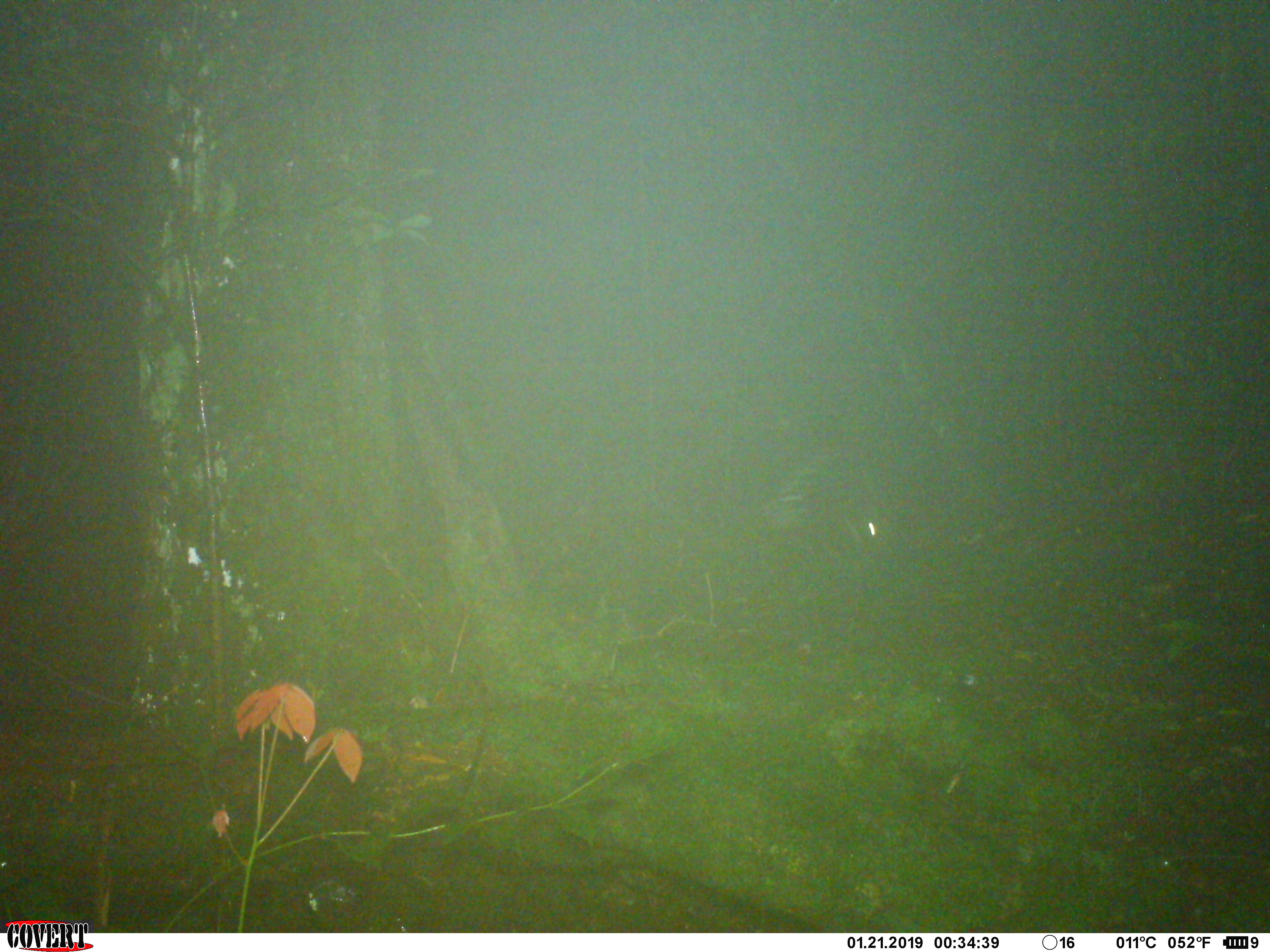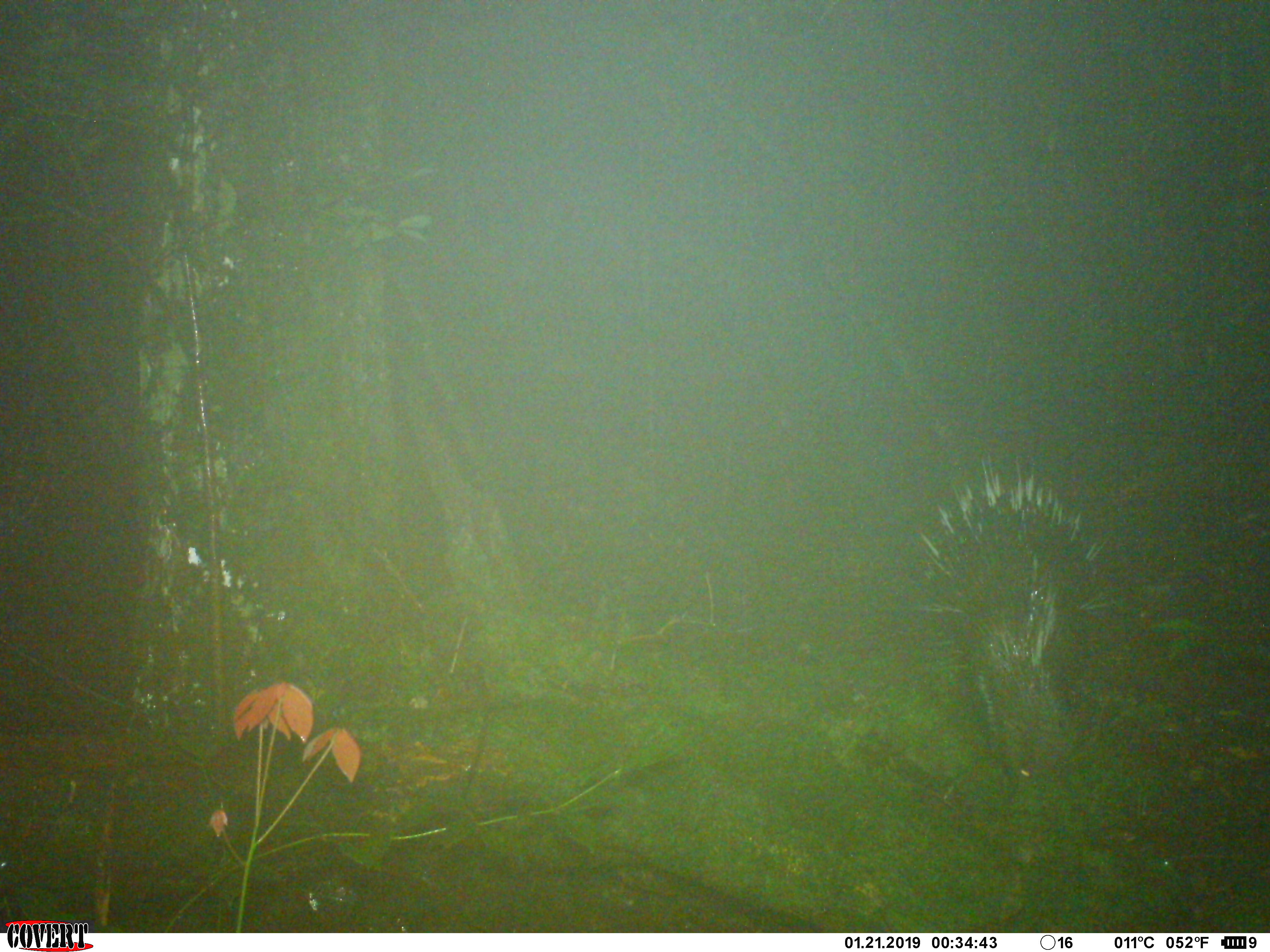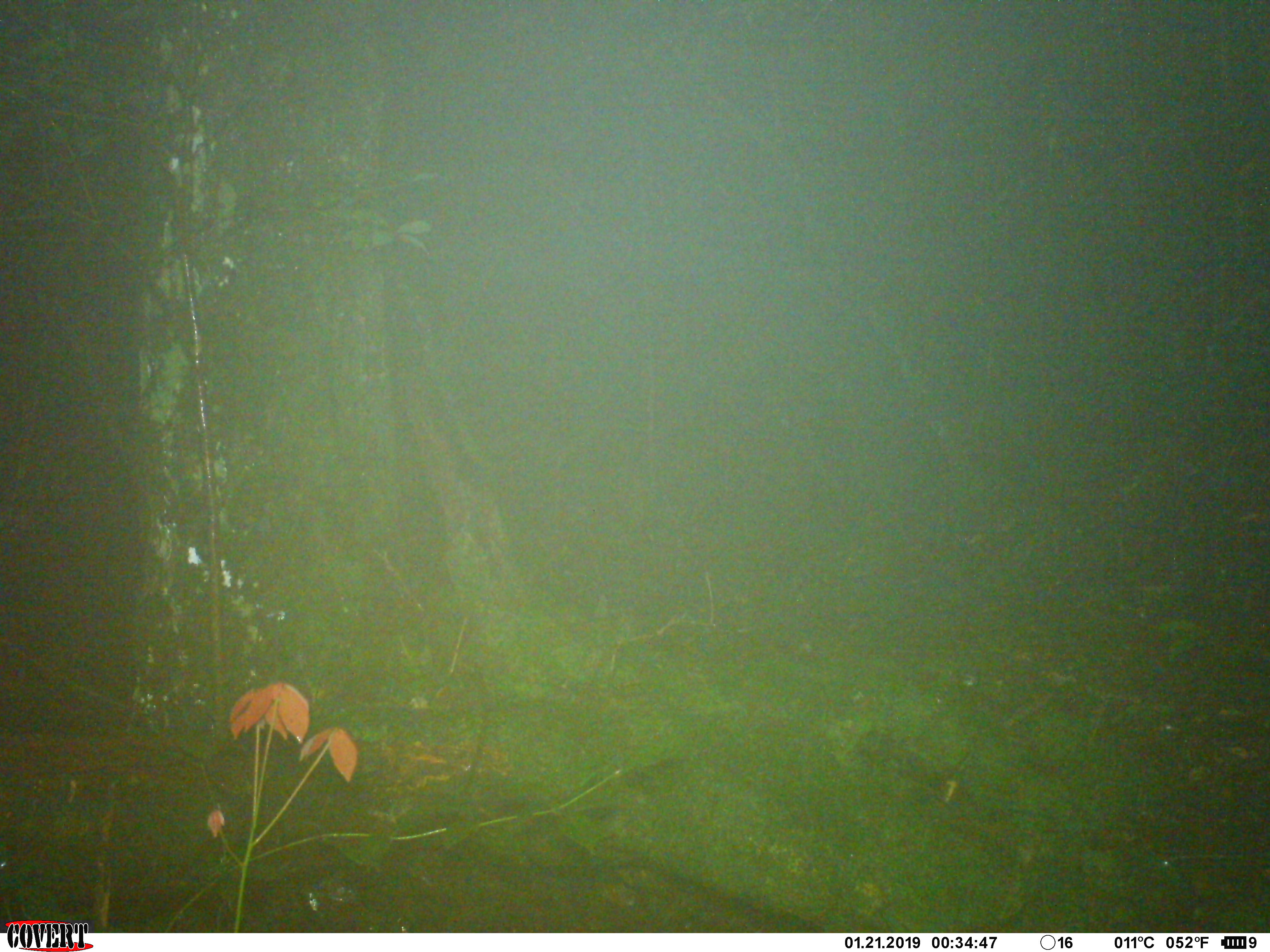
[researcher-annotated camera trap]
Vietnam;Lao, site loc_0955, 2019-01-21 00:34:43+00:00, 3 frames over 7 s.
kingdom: Animalia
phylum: Chordata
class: Mammalia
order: Rodentia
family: Hystricidae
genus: Hystrix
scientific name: Hystrix brachyura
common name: malayan porcupine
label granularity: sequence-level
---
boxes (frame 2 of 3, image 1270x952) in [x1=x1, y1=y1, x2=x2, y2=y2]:
malayan porcupine: [x1=908, y1=452, x2=1117, y2=785]